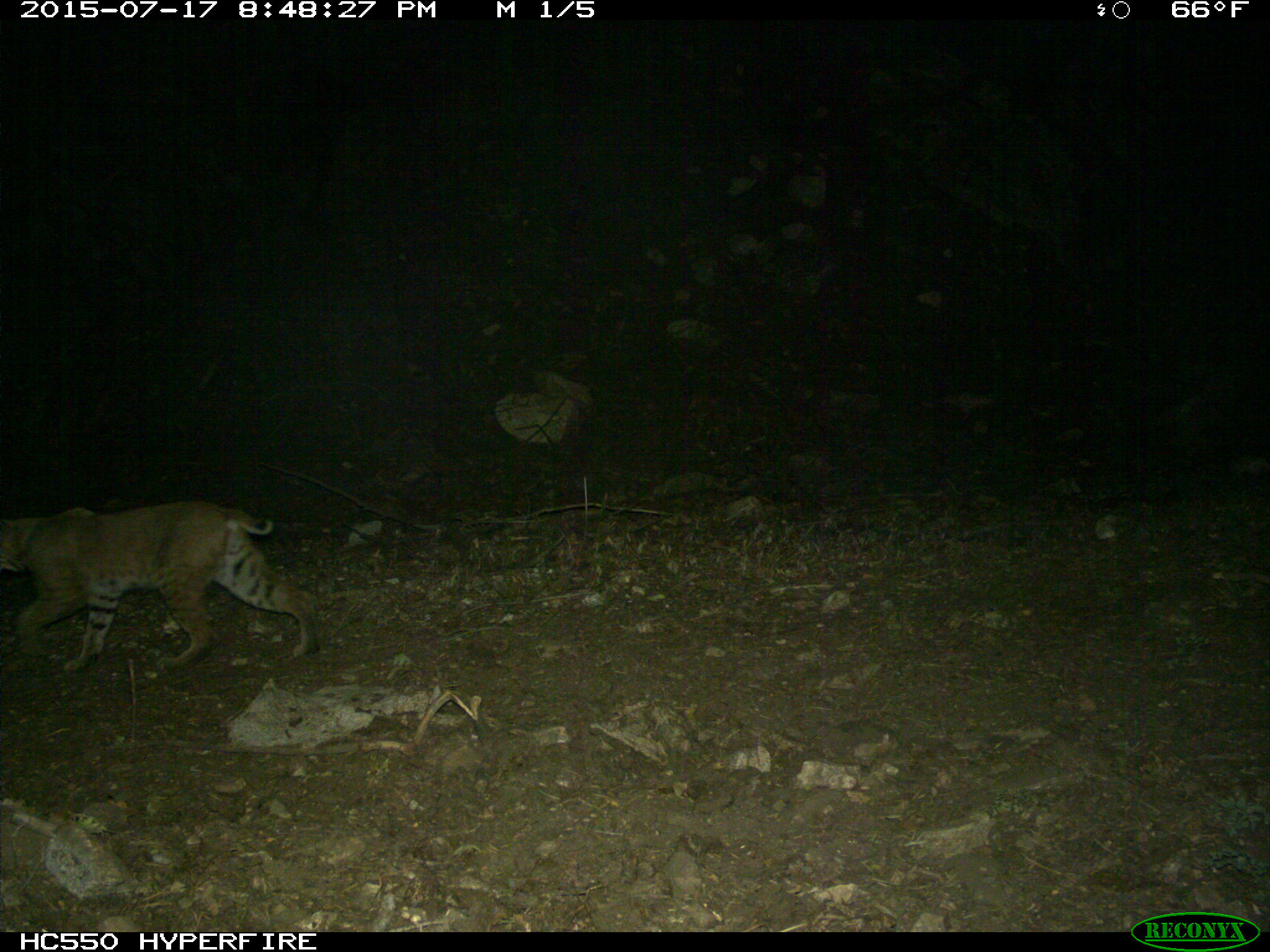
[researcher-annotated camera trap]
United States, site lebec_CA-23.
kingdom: Animalia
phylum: Chordata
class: Mammalia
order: Carnivora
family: Felidae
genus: Lynx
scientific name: Lynx rufus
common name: bobcat